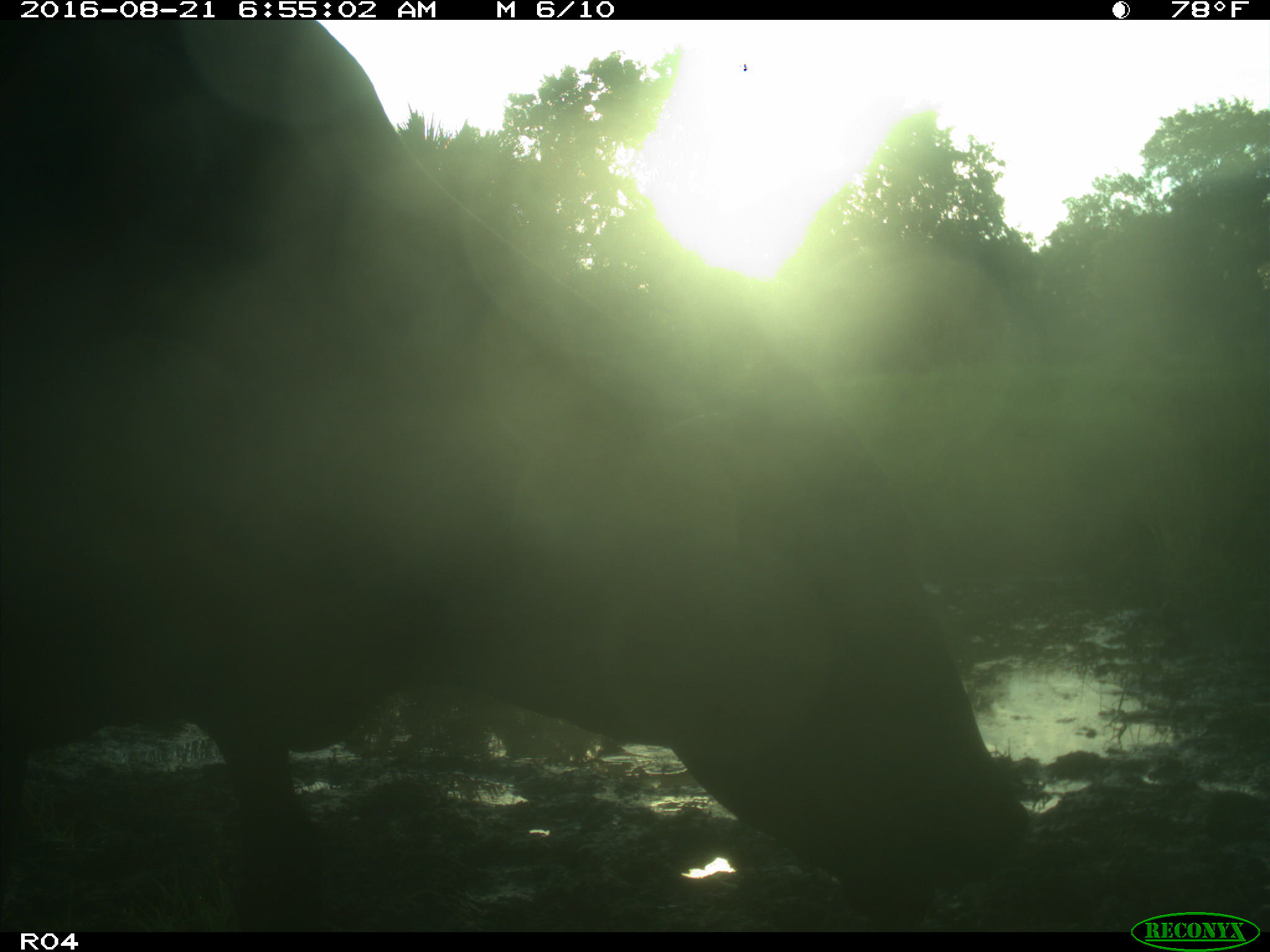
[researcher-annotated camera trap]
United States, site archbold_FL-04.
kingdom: Animalia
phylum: Chordata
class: Mammalia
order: Artiodactyla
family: Bovidae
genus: Bos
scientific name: Bos taurus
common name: domestic cow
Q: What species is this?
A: Bos taurus (domestic cow).